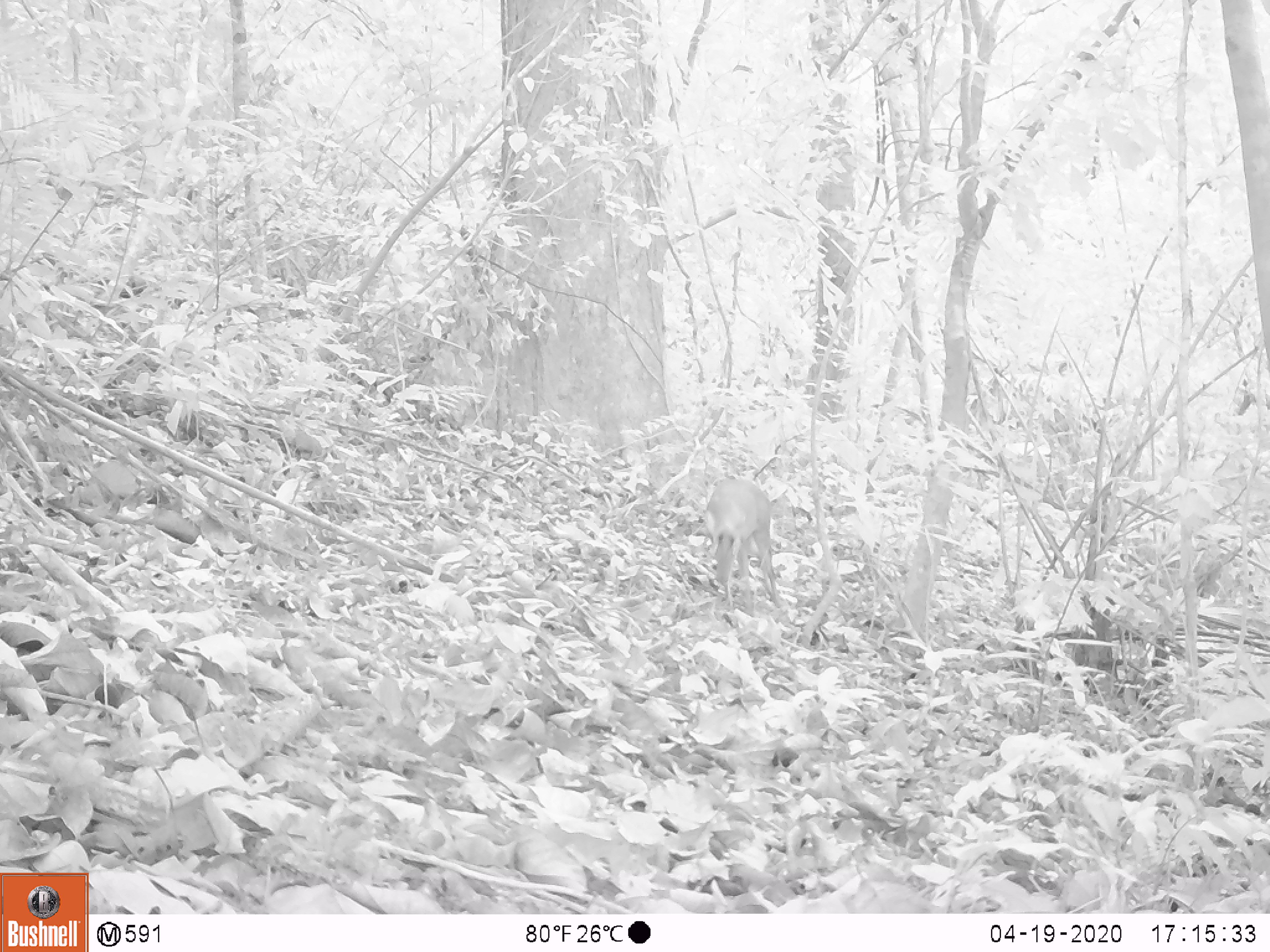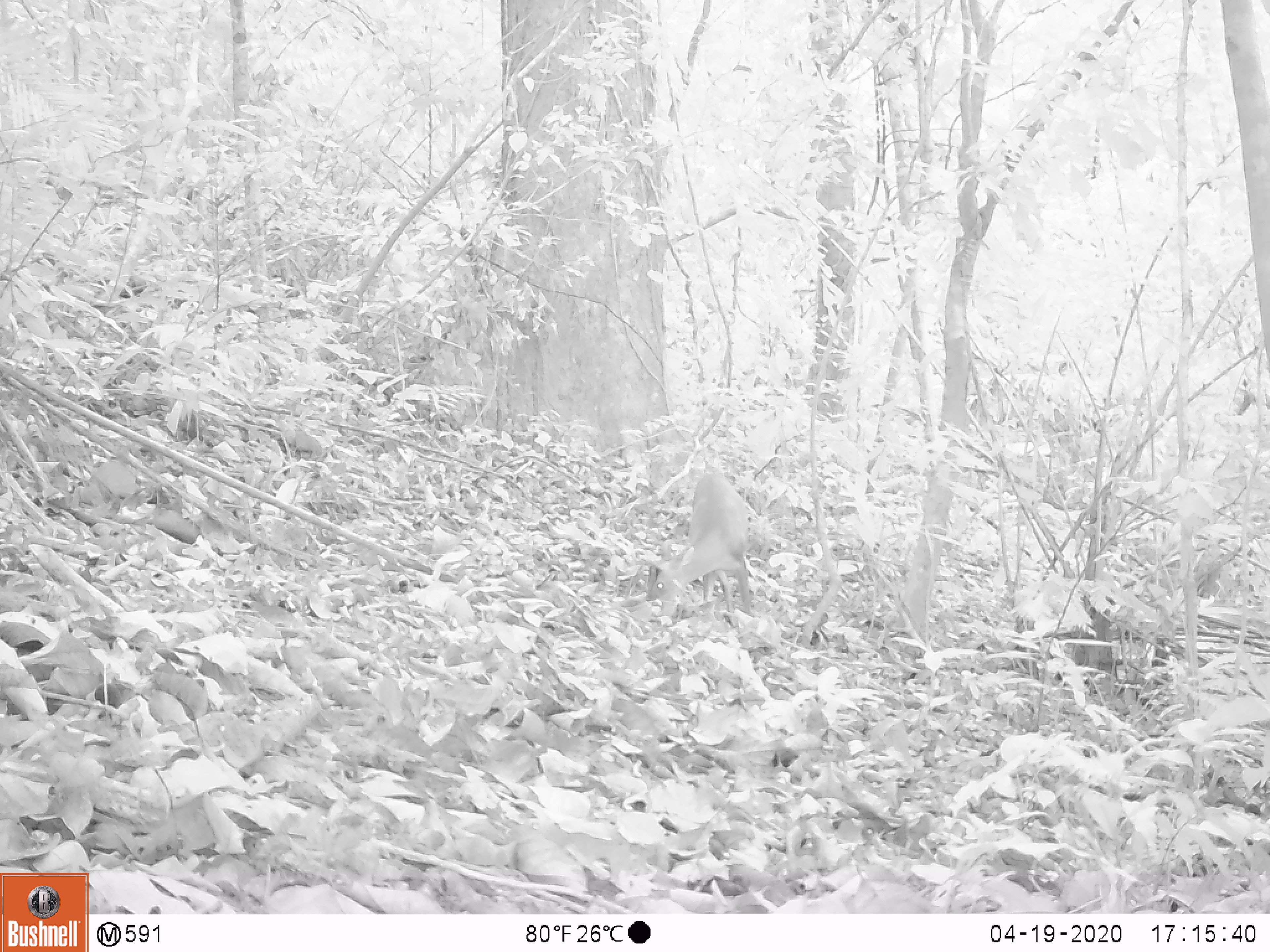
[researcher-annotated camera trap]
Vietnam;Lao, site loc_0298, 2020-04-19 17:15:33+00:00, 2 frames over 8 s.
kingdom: Animalia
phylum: Chordata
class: Mammalia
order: Artiodactyla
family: Cervidae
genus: Muntiacus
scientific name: Muntiacus rooseveltorum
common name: roosevelt's muntjac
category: roosevelts muntjac group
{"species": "roosevelts muntjac group (roosevelt's muntjac) (Muntiacus rooseveltorum)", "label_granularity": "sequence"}